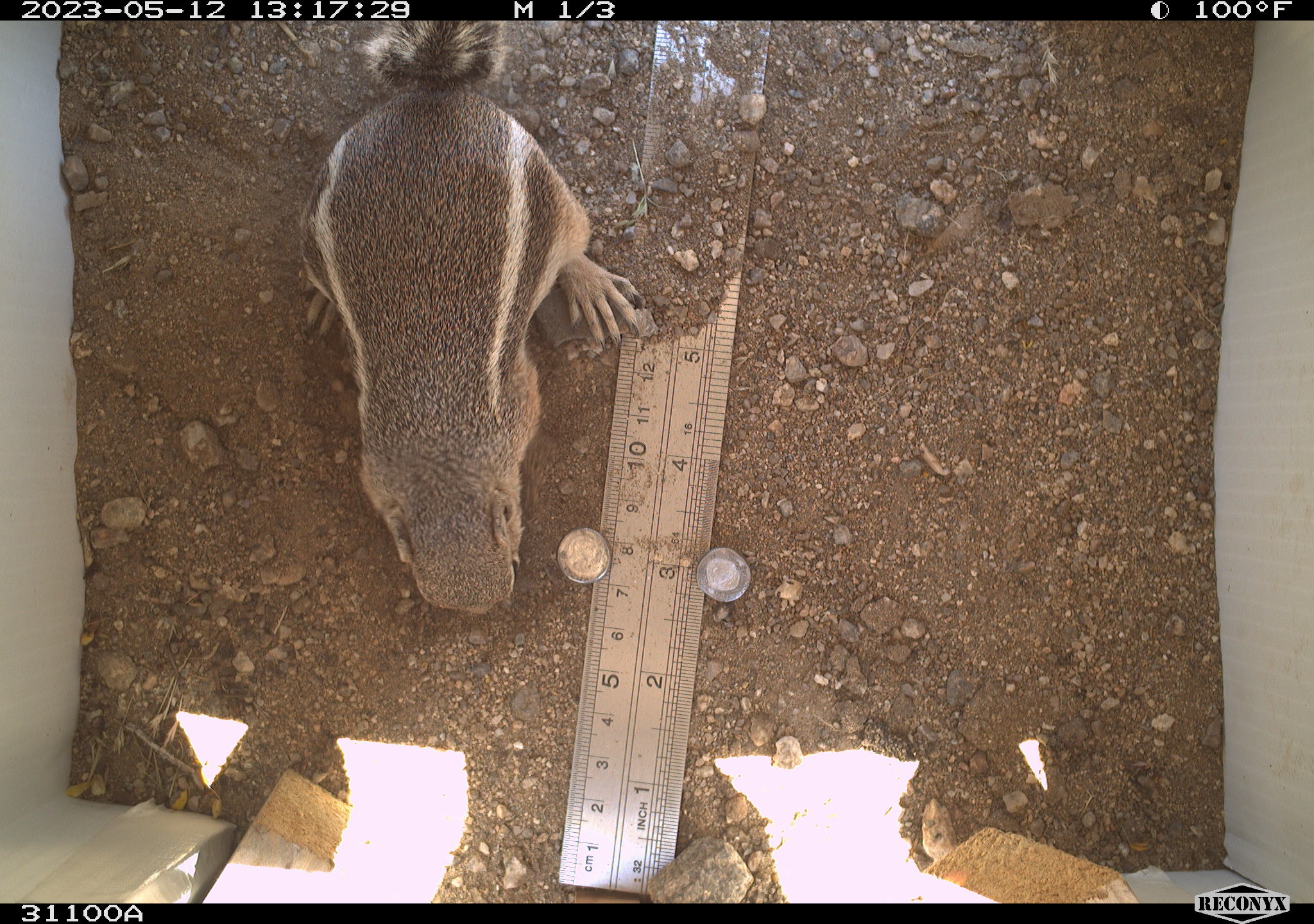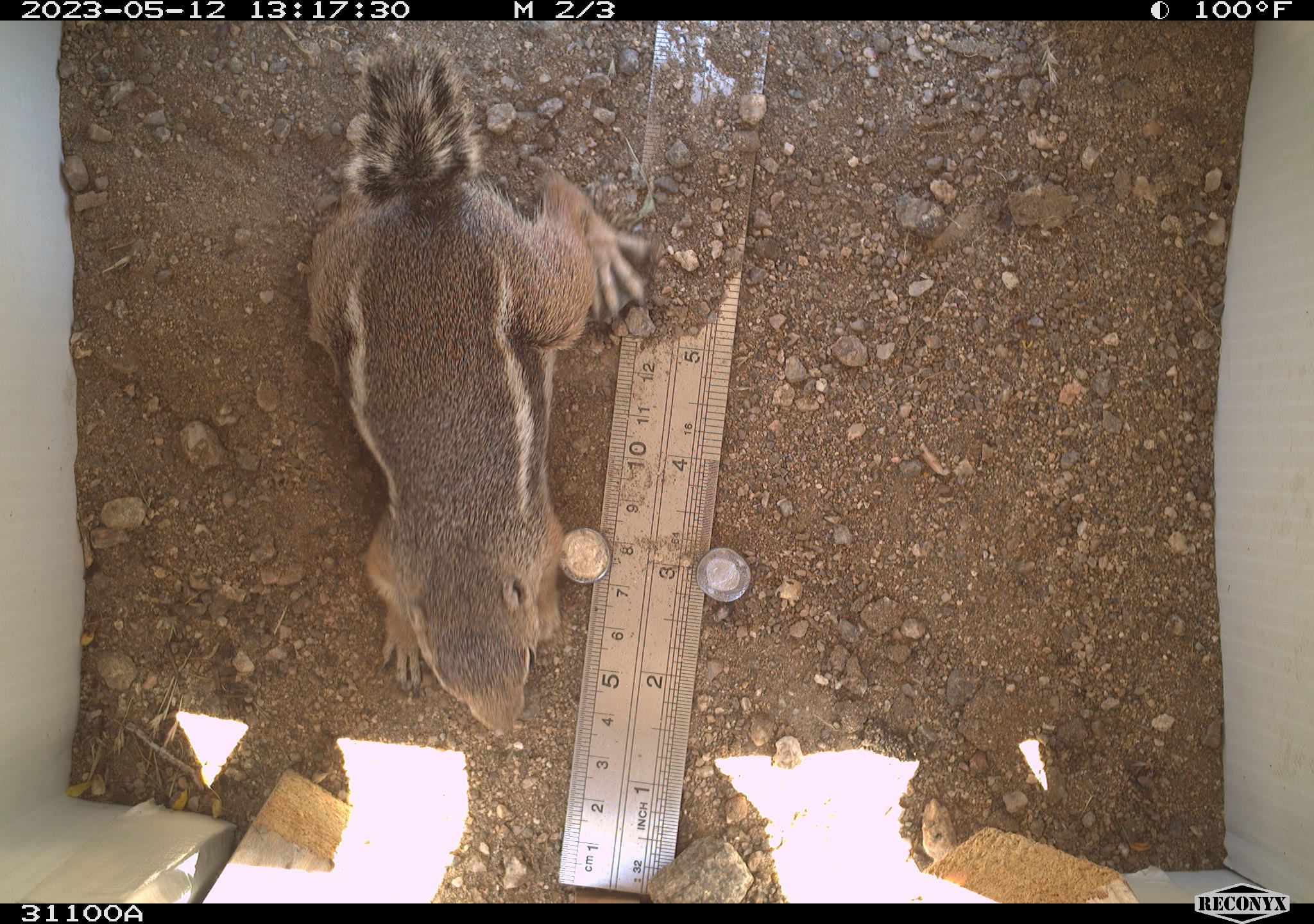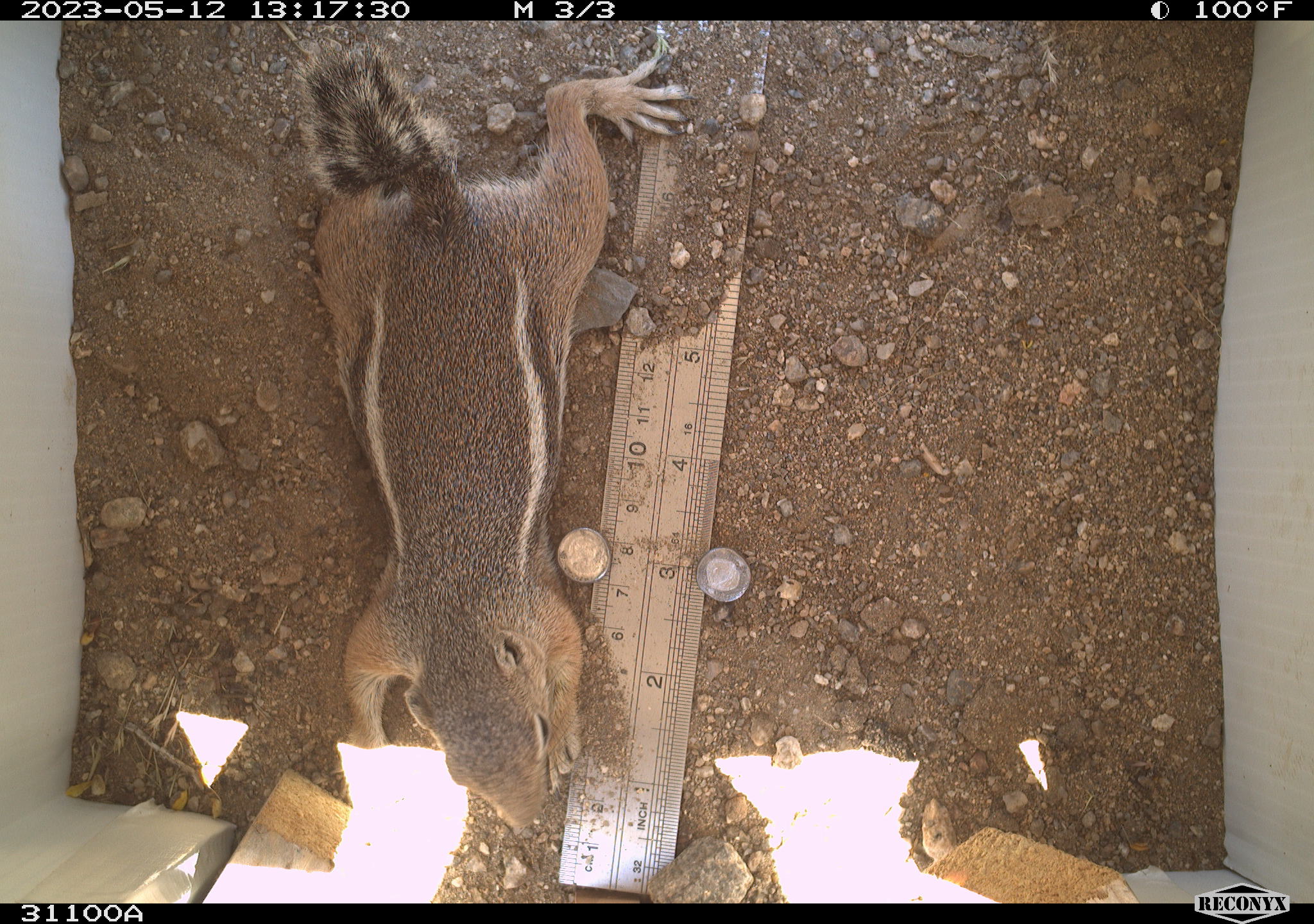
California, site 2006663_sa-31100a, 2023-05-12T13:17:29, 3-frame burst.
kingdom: Animalia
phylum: Chordata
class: Mammalia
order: Rodentia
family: Sciuridae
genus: Ammospermophilus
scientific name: Ammospermophilus leucurus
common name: white-tailed antelope squirrel